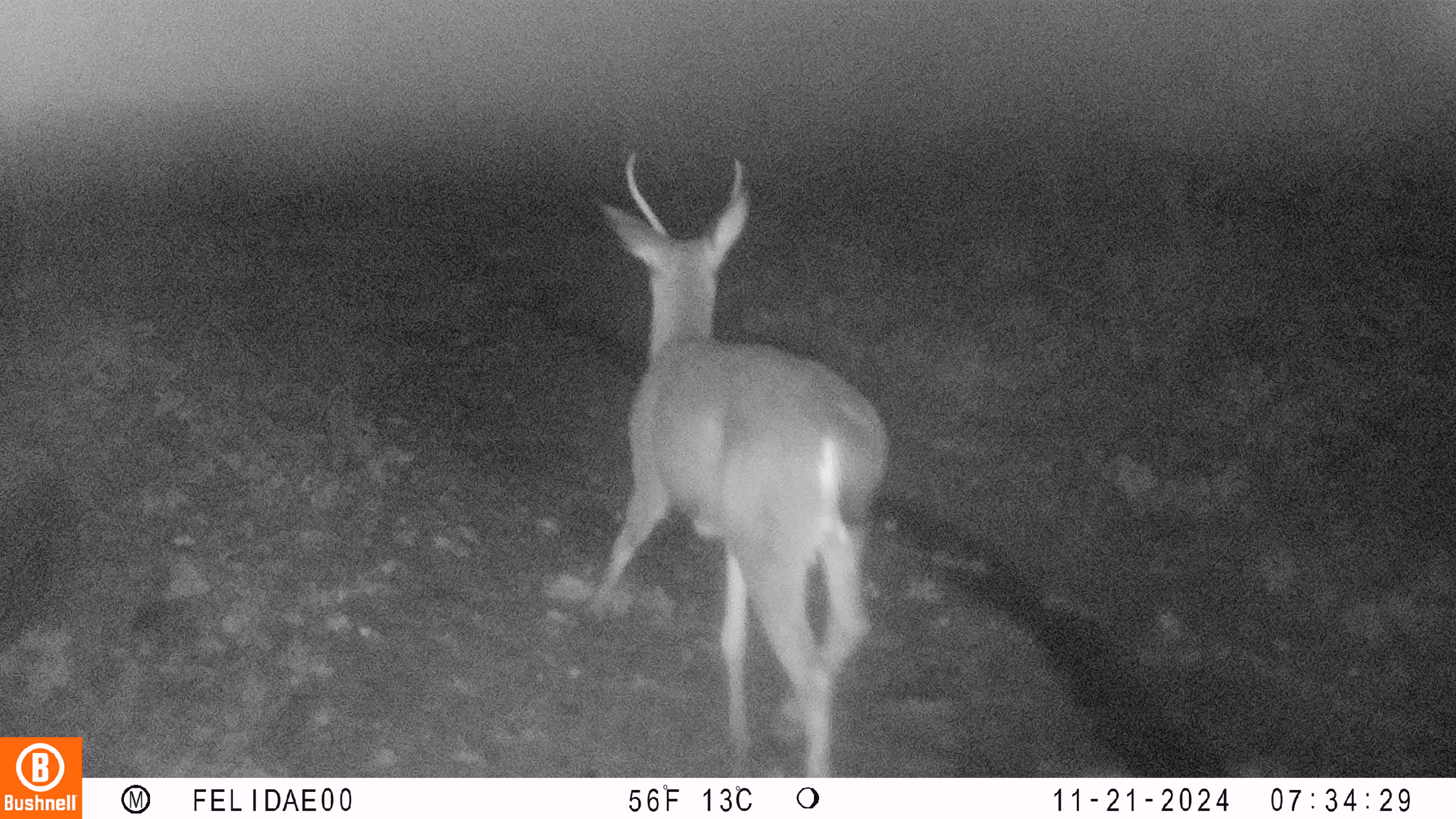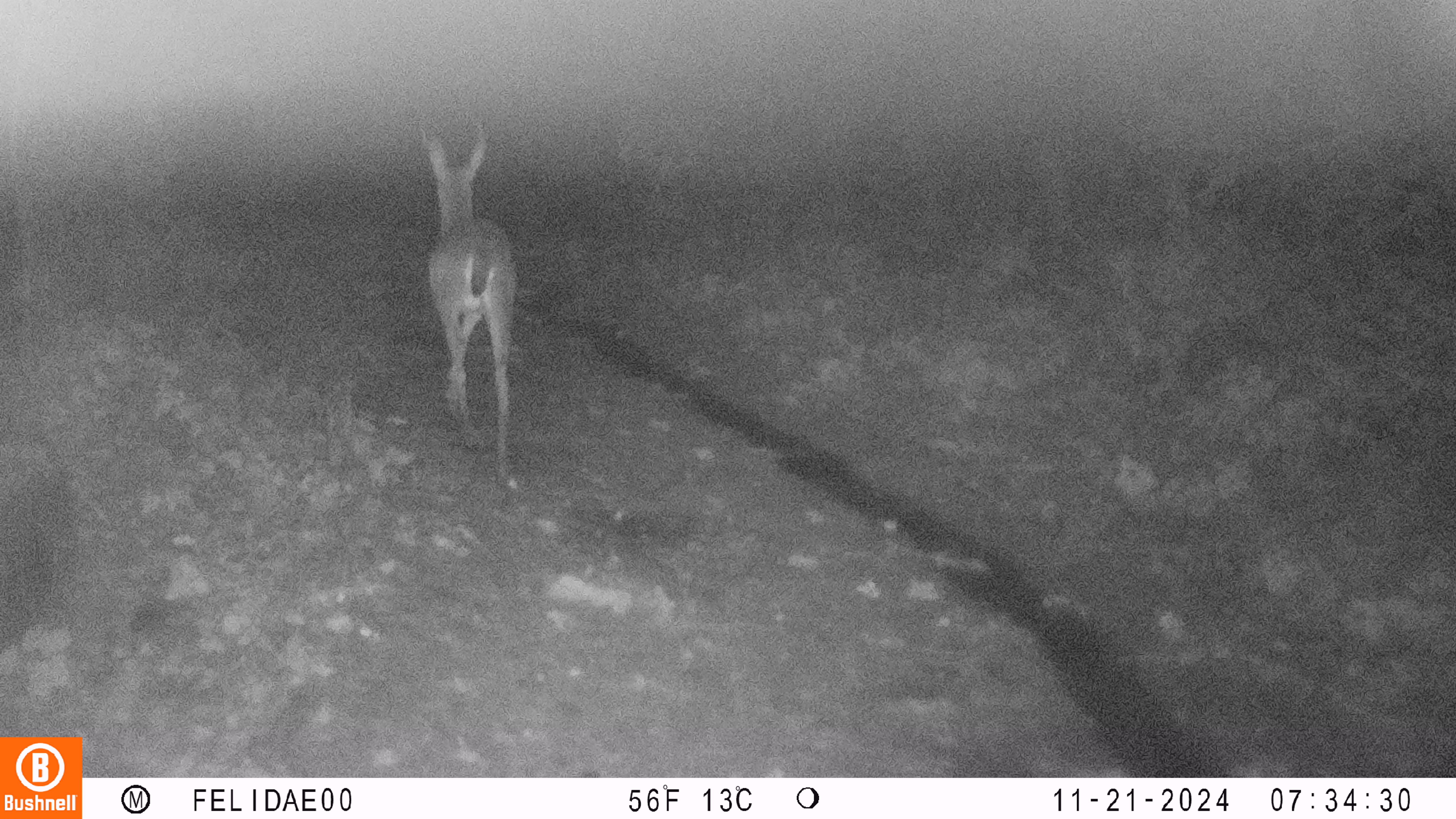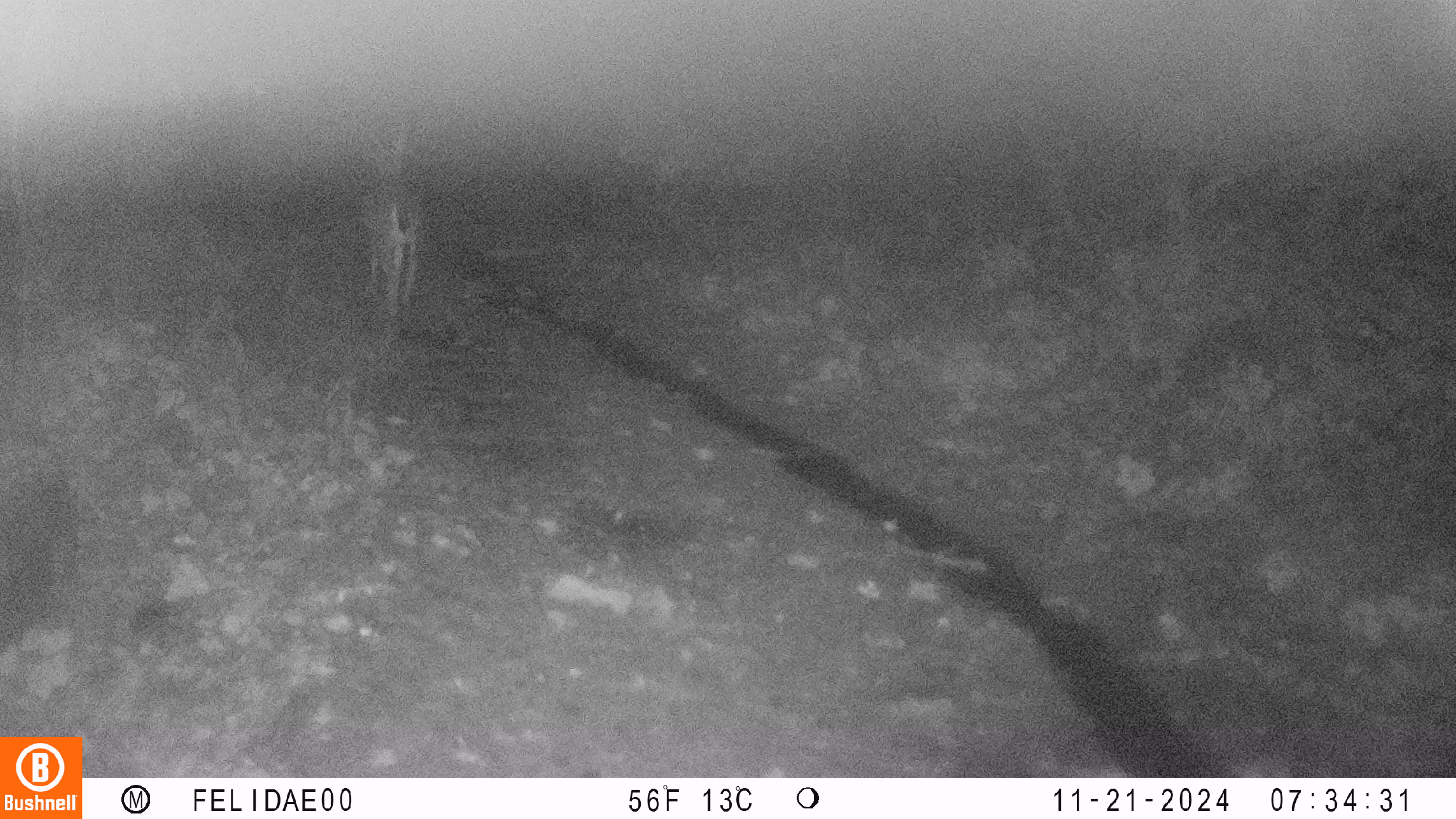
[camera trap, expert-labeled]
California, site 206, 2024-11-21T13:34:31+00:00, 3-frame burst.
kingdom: Animalia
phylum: Chordata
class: Mammalia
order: Artiodactyla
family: Cervidae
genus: Odocoileus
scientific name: Odocoileus hemionus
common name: mule deer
Mule deer (Odocoileus hemionus).